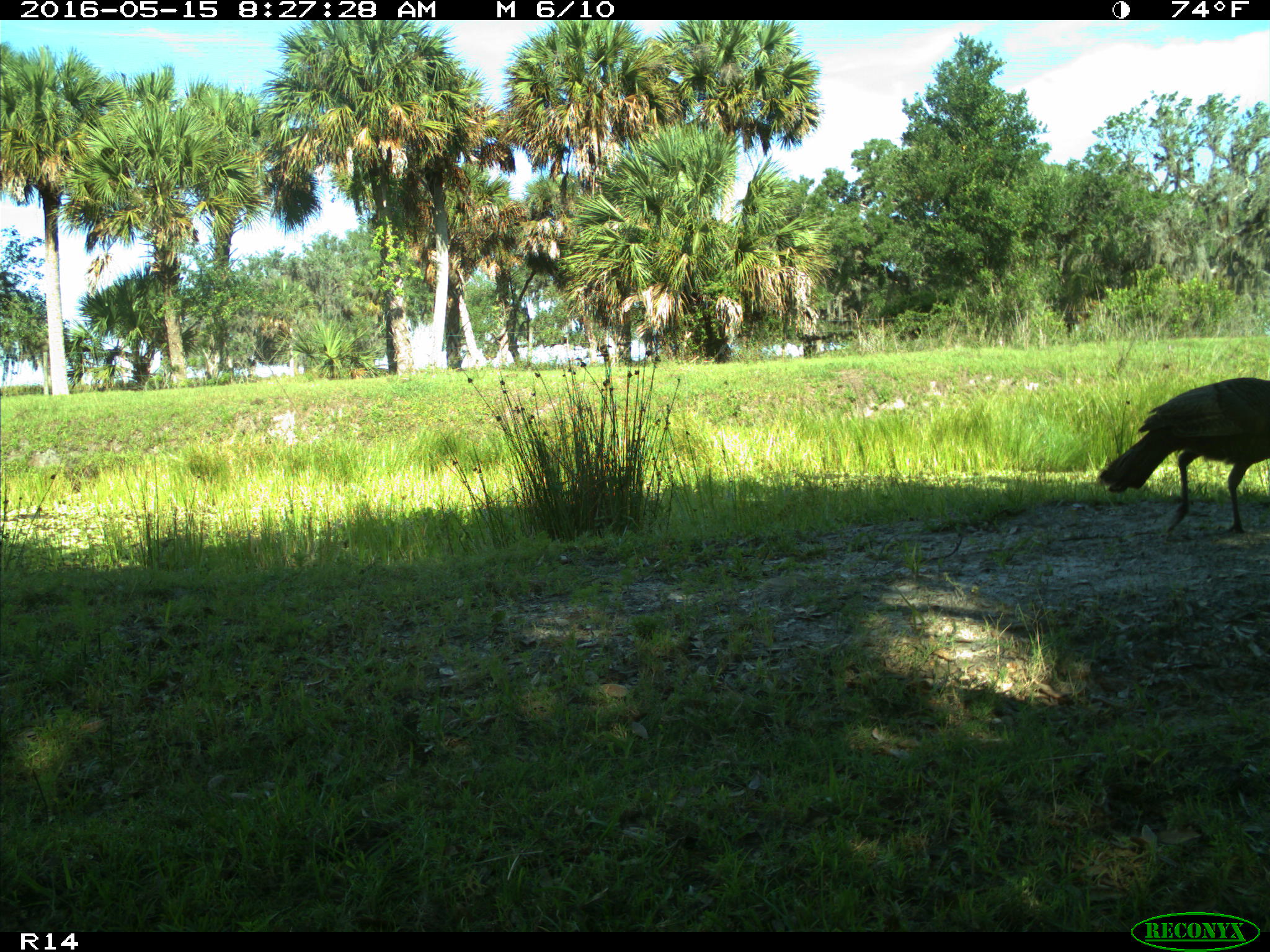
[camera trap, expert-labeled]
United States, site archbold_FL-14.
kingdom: Animalia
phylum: Chordata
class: Aves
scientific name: Aves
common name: birds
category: unidentified bird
Unidentified bird (birds) (Aves).